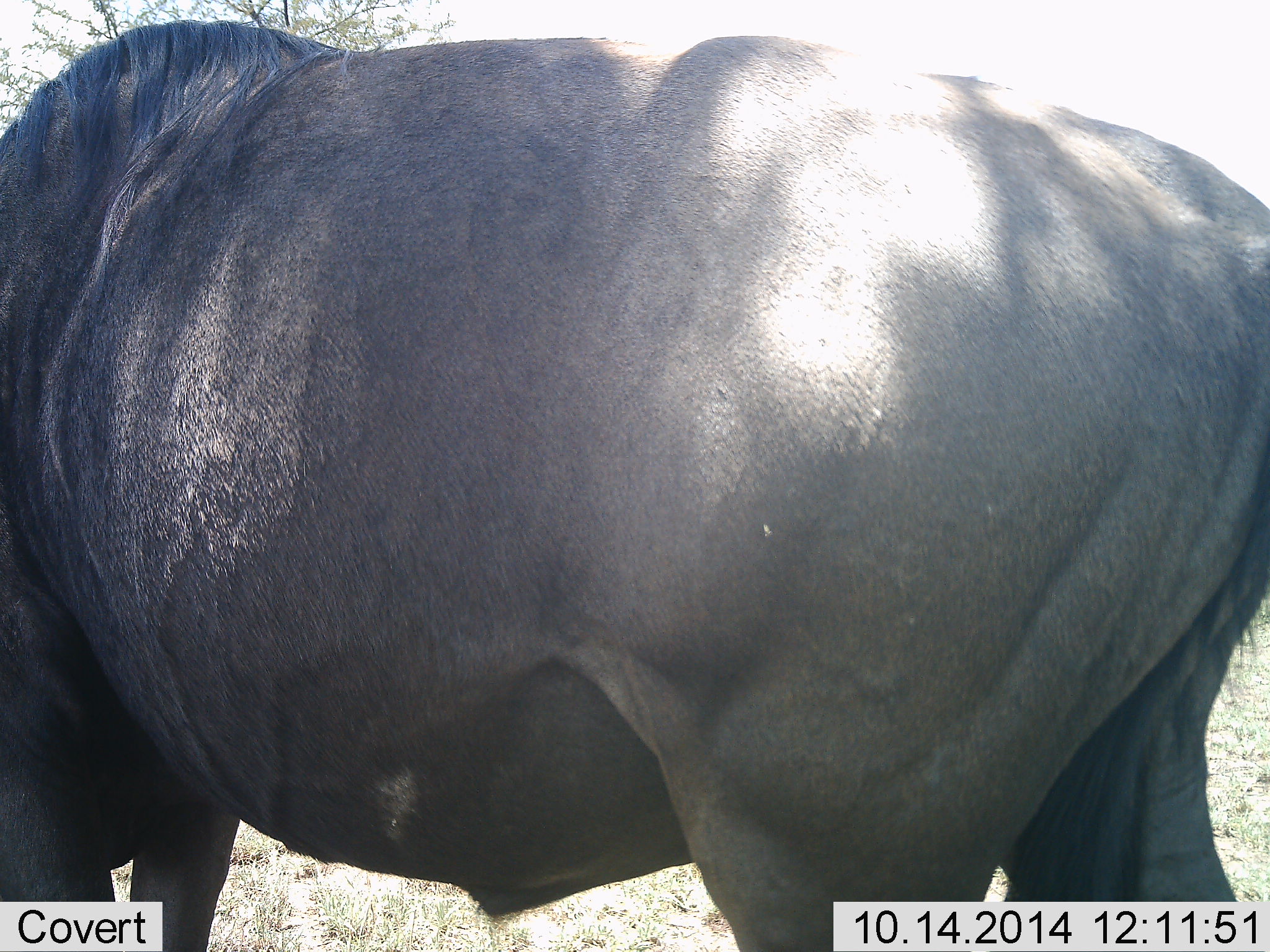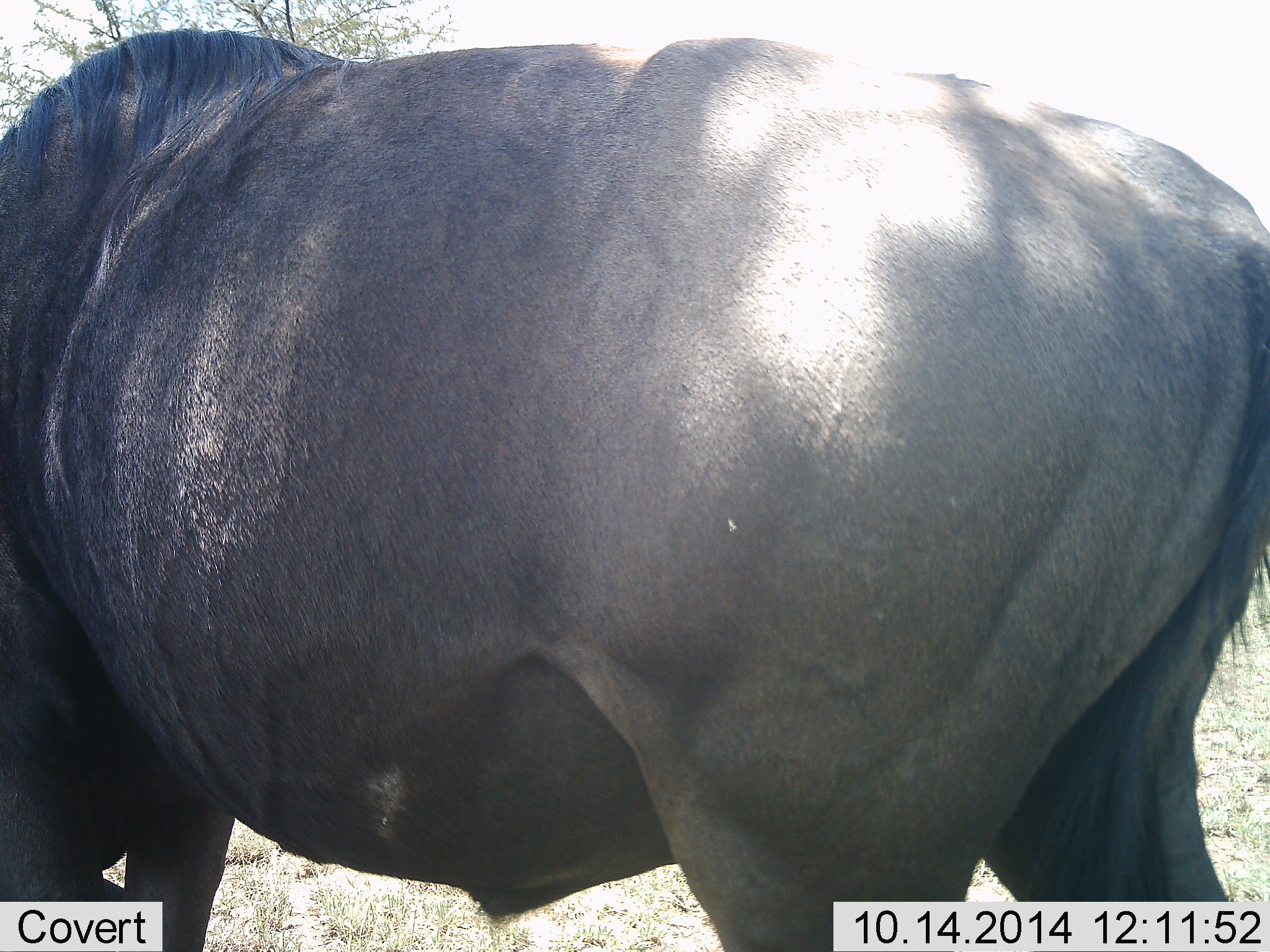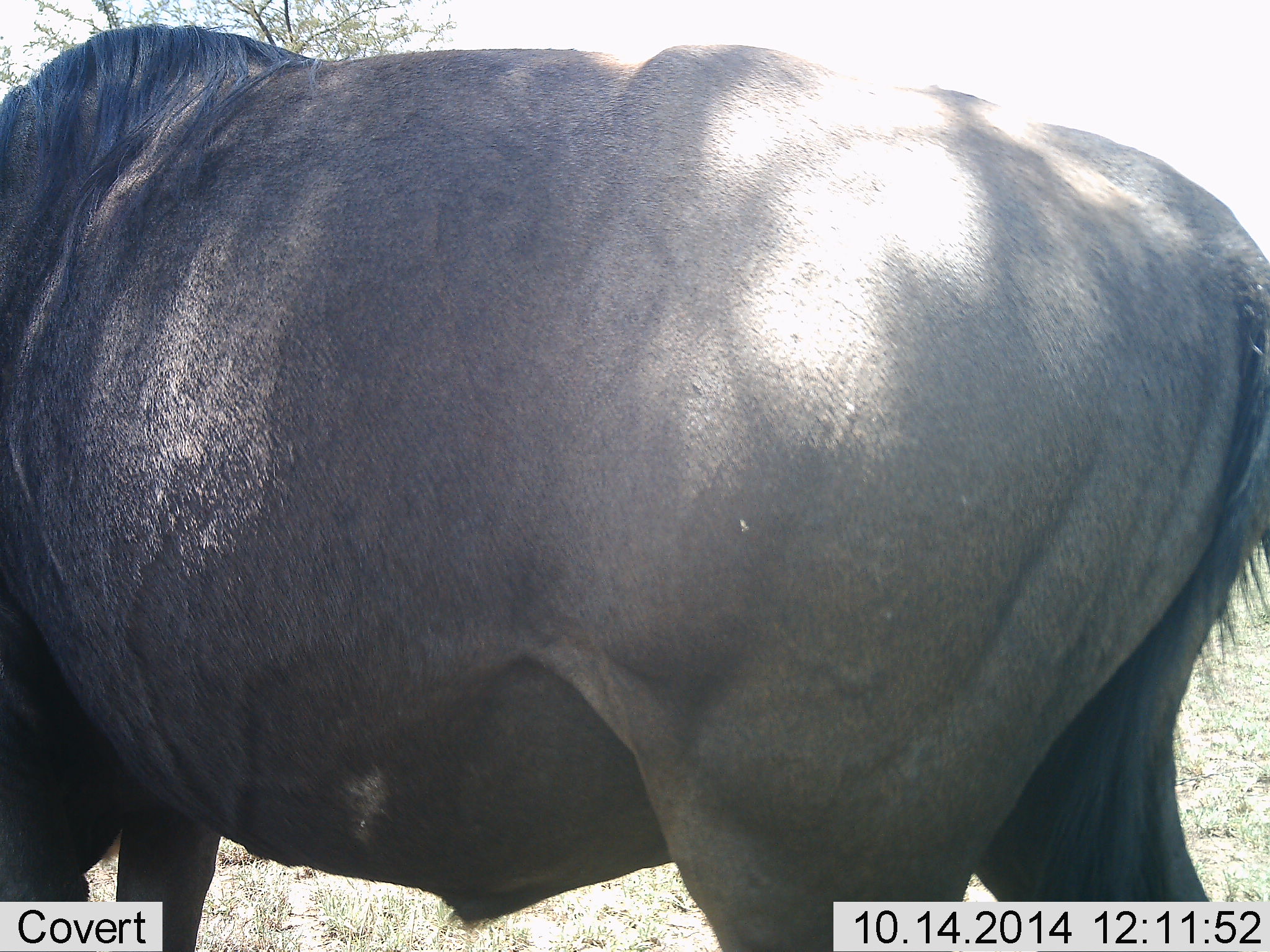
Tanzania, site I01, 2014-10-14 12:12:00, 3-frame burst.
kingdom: Animalia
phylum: Chordata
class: Mammalia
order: Artiodactyla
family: Bovidae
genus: Connochaetes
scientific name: Connochaetes taurinus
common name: blue wildebeest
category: wildebeest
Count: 1.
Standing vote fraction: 80%.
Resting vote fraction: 0%.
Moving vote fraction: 10%.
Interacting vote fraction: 0%.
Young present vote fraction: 0%.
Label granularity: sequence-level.